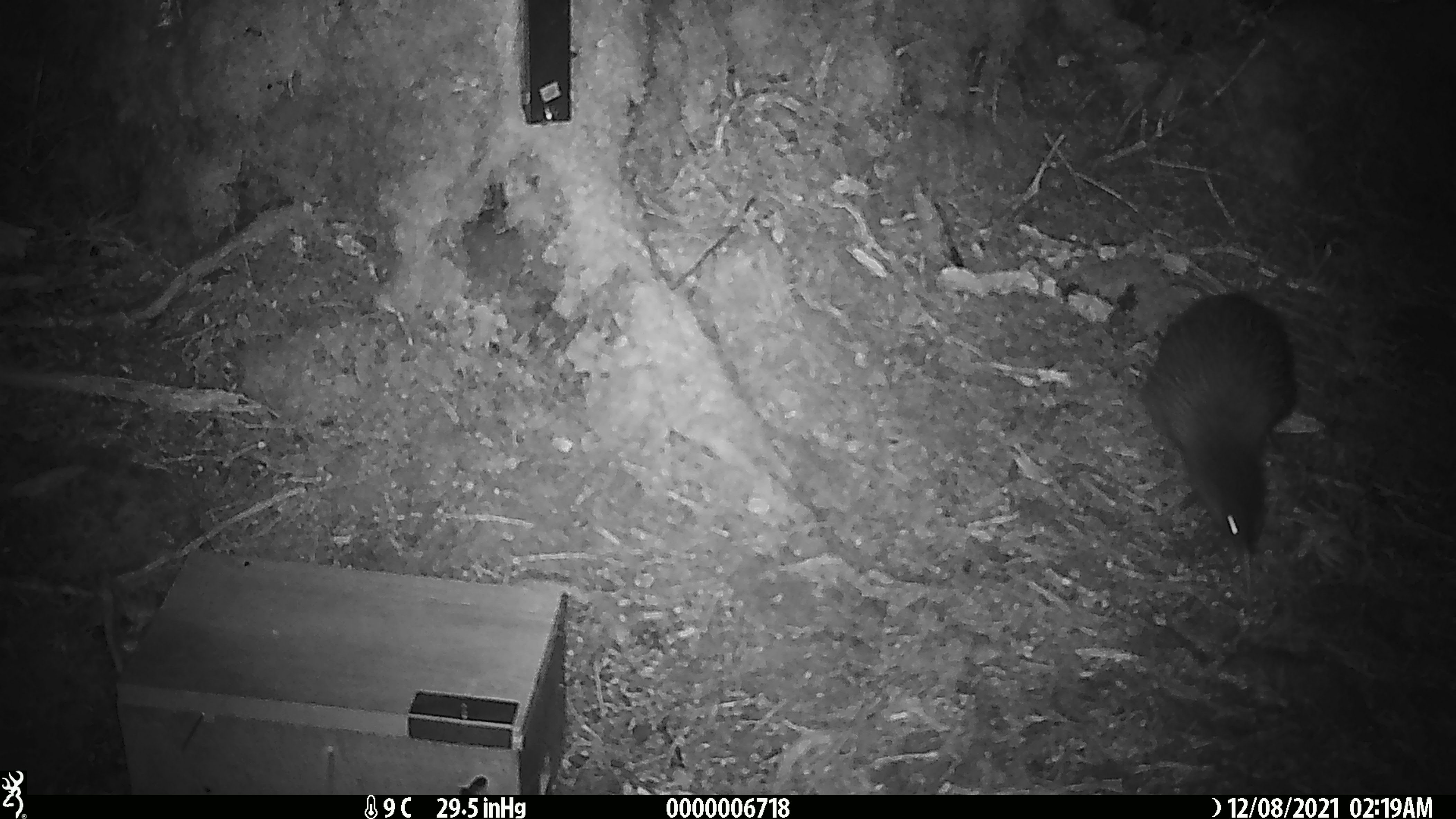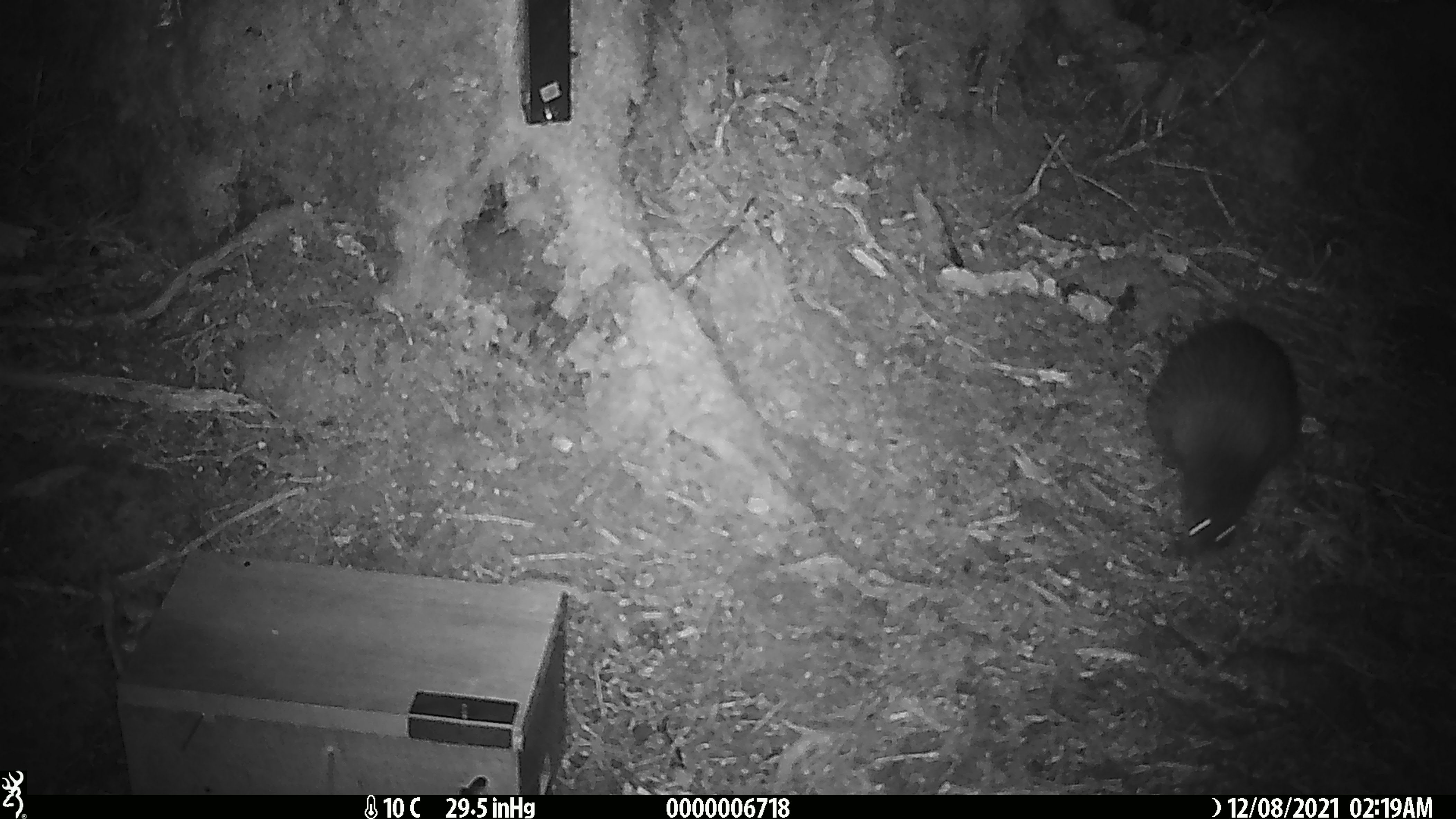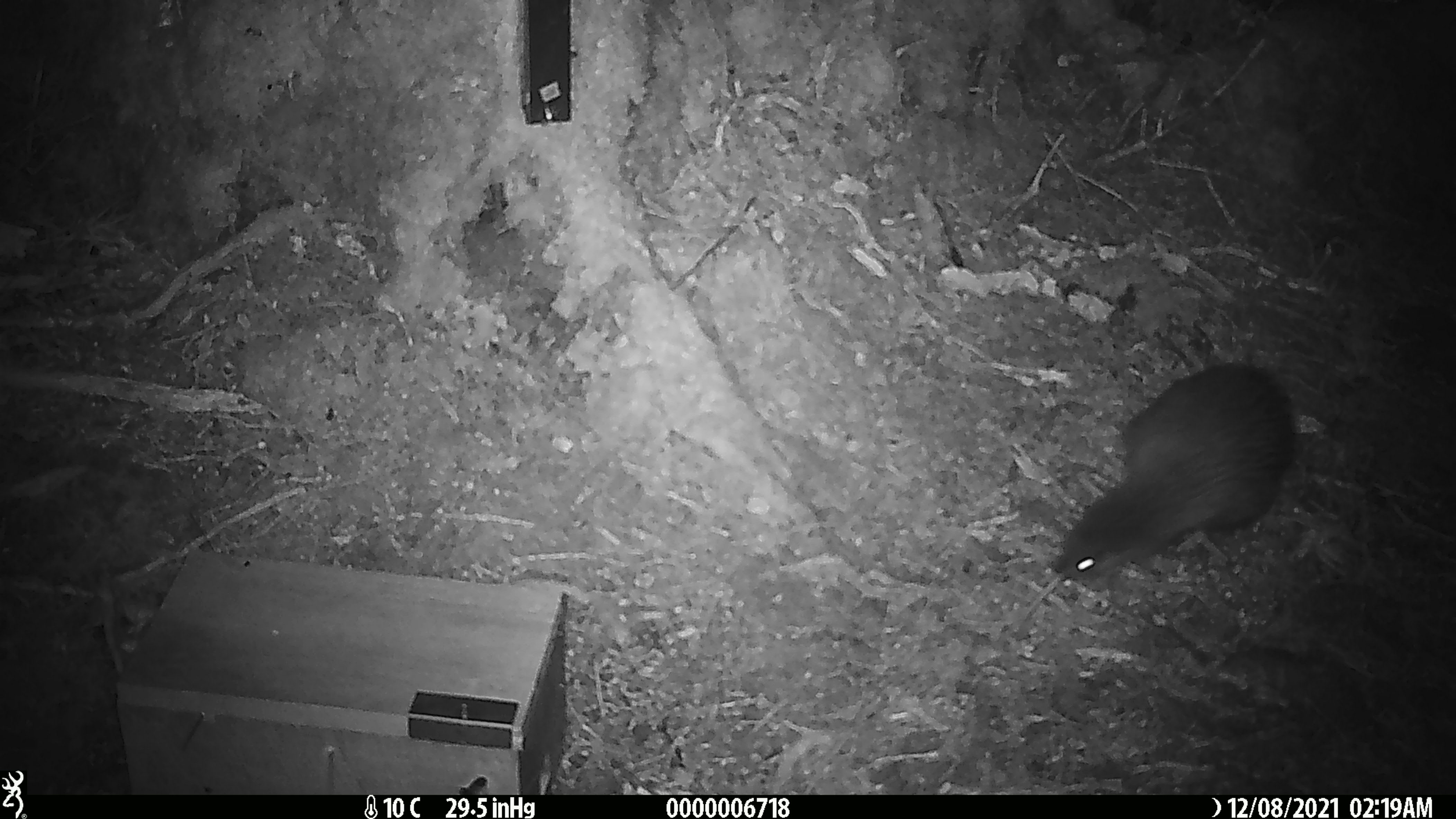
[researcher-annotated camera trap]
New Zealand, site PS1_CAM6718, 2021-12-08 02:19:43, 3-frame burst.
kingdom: Animalia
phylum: Chordata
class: Aves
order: Apterygiformes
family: Apterygidae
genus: Apteryx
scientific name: Apteryx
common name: kiwi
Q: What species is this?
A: Kiwi (Apteryx).